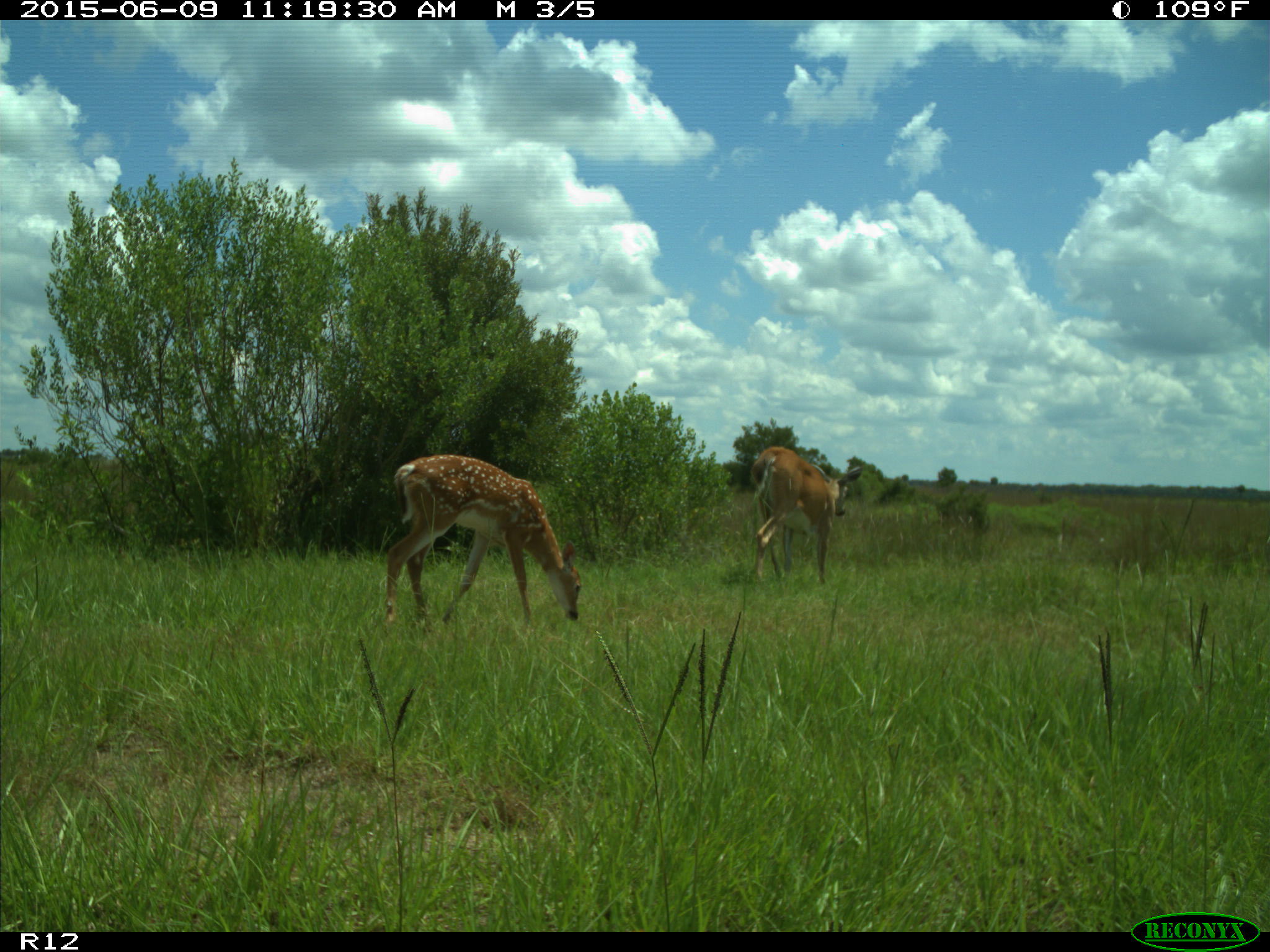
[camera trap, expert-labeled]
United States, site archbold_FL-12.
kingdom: Animalia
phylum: Chordata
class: Mammalia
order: Artiodactyla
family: Cervidae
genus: Odocoileus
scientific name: Odocoileus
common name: deer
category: unidentified deer